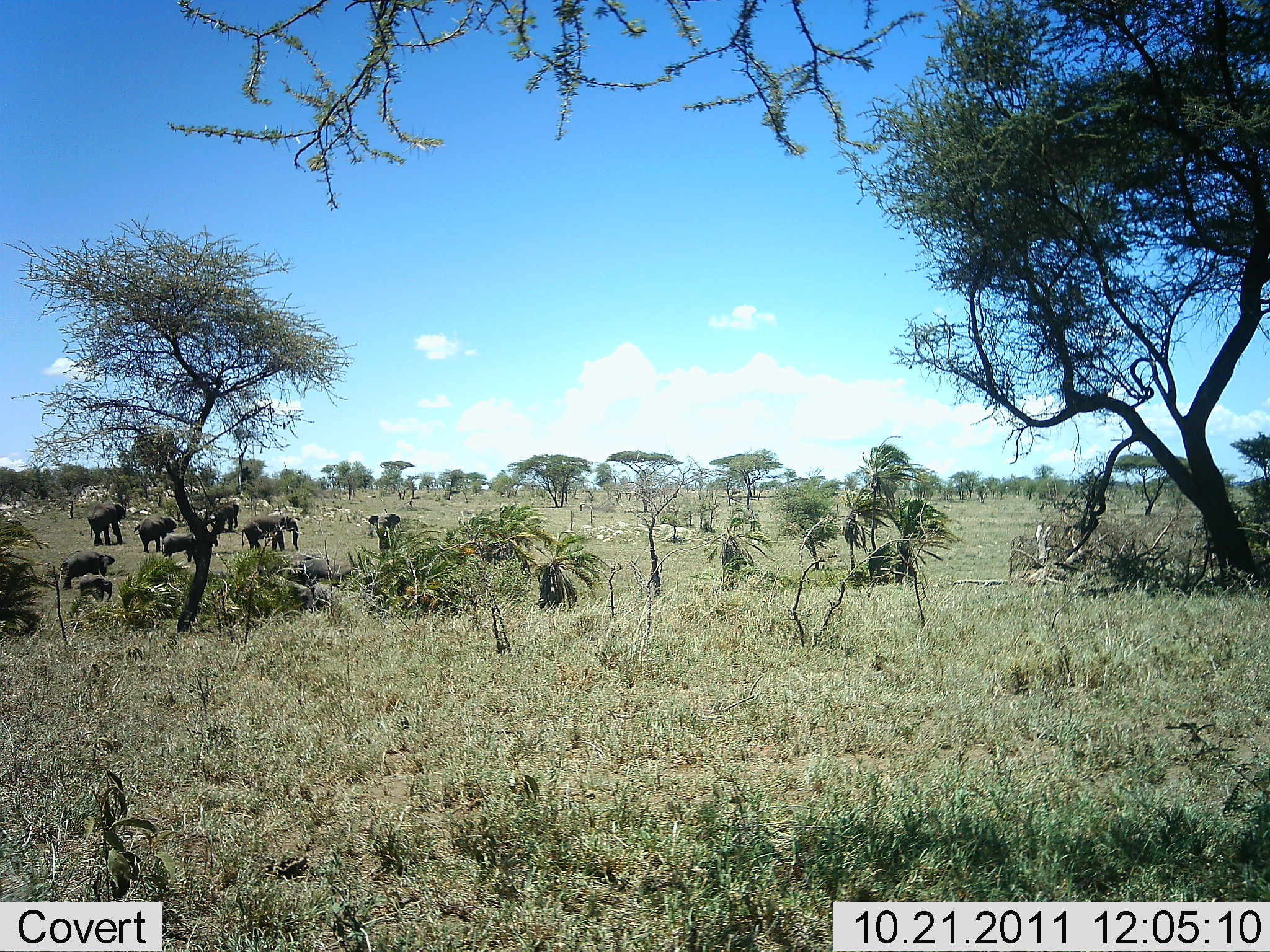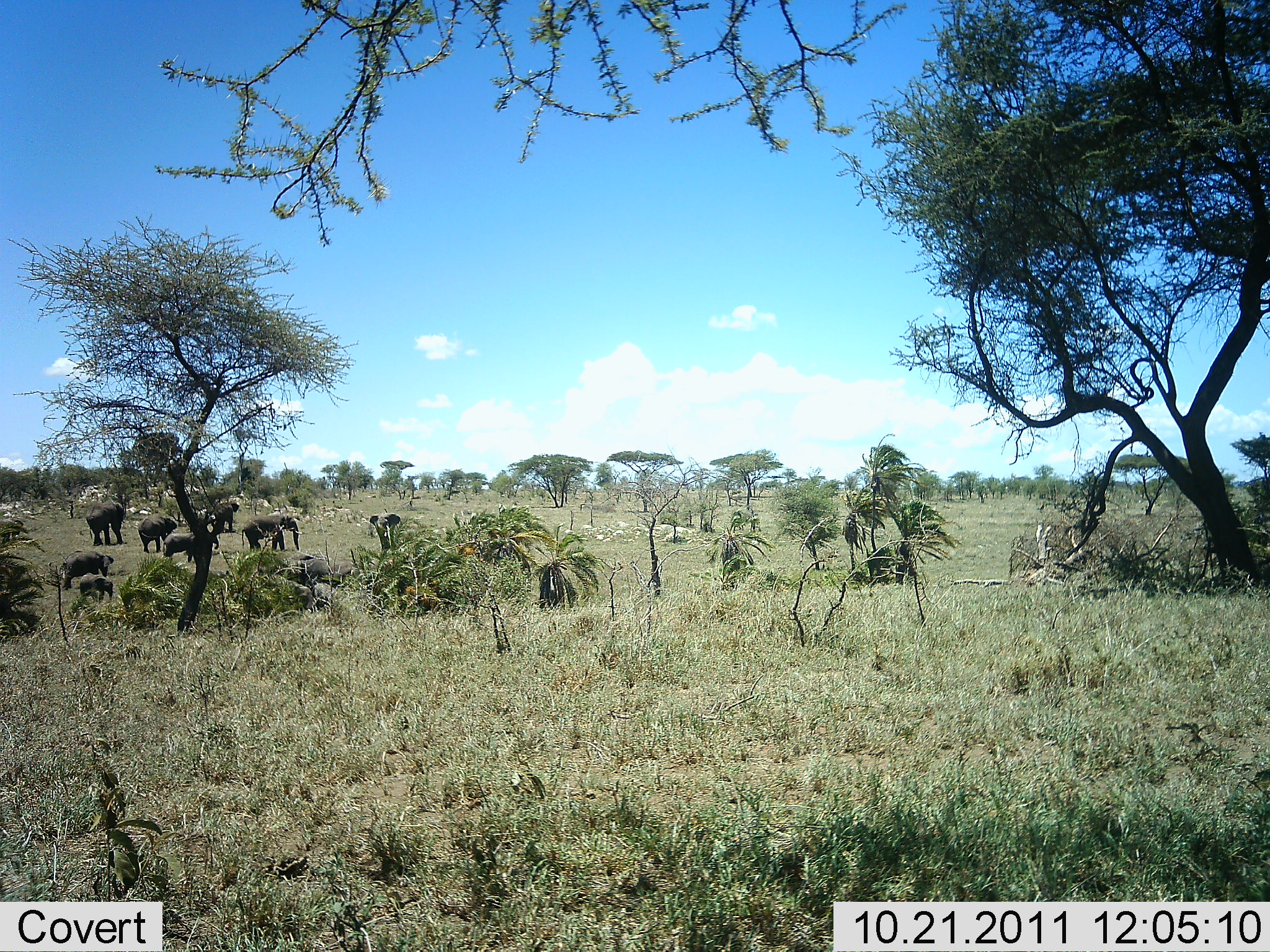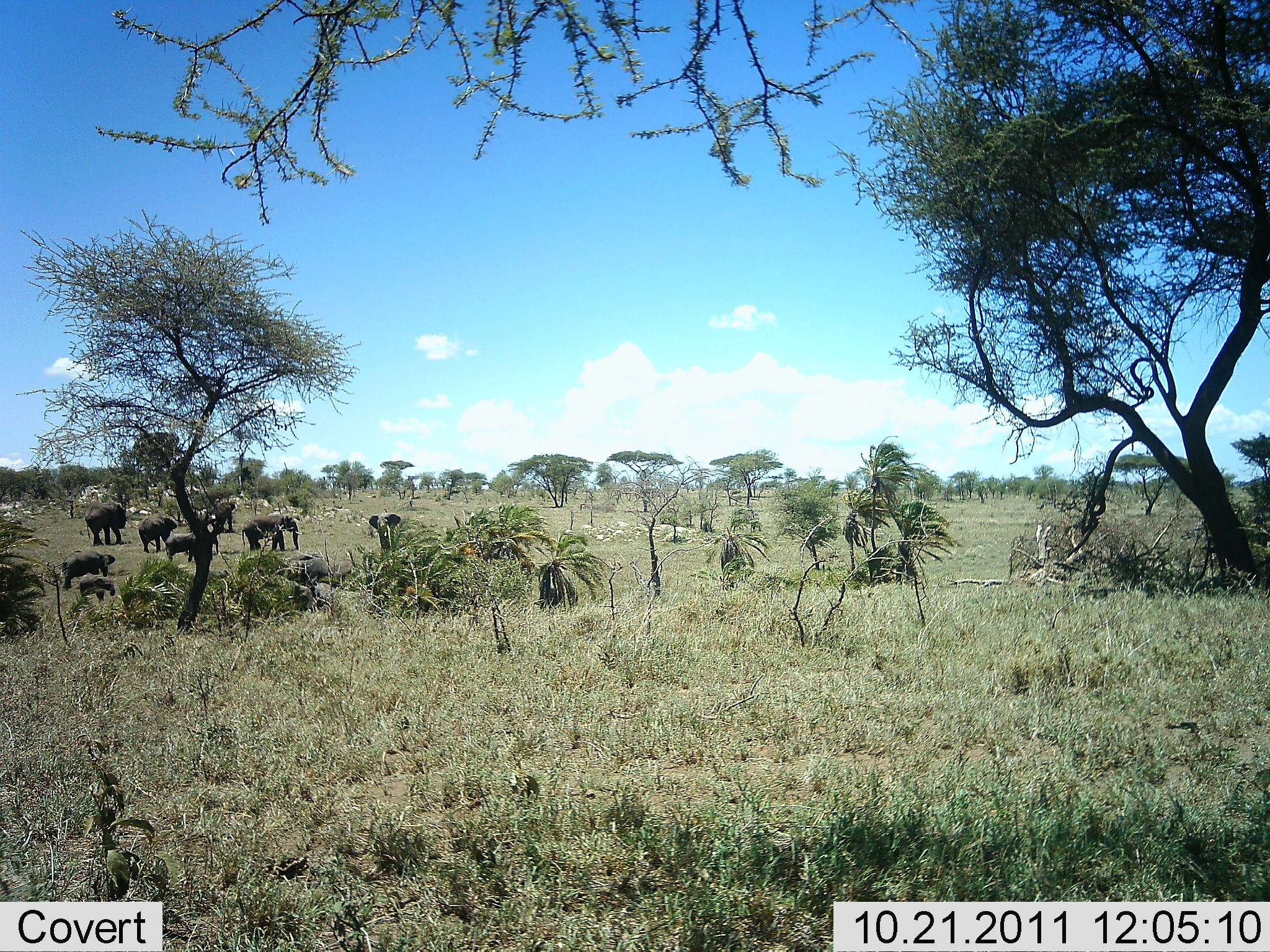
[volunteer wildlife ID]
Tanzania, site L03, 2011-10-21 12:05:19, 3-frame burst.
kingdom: Animalia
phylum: Chordata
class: Mammalia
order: Proboscidea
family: Elephantidae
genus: Loxodonta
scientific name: Loxodonta africana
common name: african bush elephant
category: elephant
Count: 8.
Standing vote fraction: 100%.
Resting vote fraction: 0%.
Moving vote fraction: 8%.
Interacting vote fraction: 0%.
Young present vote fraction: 42%.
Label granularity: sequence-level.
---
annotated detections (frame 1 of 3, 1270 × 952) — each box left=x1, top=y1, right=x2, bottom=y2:
animal: left=234, top=550, right=353, bottom=587; left=253, top=572, right=316, bottom=611; left=240, top=514, right=302, bottom=552; left=60, top=550, right=118, bottom=588; left=132, top=513, right=179, bottom=553; left=87, top=501, right=128, bottom=545; left=365, top=510, right=404, bottom=554; left=160, top=532, right=197, bottom=563; left=77, top=575, right=114, bottom=602; left=207, top=502, right=239, bottom=532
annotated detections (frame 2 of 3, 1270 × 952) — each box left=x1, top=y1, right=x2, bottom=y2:
animal: left=239, top=512, right=303, bottom=553; left=281, top=553, right=354, bottom=583; left=85, top=498, right=128, bottom=547; left=62, top=550, right=113, bottom=591; left=137, top=515, right=178, bottom=555; left=367, top=514, right=401, bottom=552; left=162, top=531, right=200, bottom=563; left=78, top=572, right=113, bottom=604; left=210, top=502, right=240, bottom=535; left=282, top=580, right=314, bottom=607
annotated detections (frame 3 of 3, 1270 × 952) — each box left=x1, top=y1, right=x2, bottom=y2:
animal: left=240, top=514, right=302, bottom=554; left=62, top=550, right=116, bottom=588; left=83, top=500, right=128, bottom=545; left=137, top=513, right=178, bottom=553; left=367, top=512, right=401, bottom=551; left=162, top=531, right=199, bottom=564; left=283, top=555, right=331, bottom=580; left=78, top=572, right=117, bottom=602; left=289, top=579, right=315, bottom=611; left=213, top=501, right=238, bottom=532